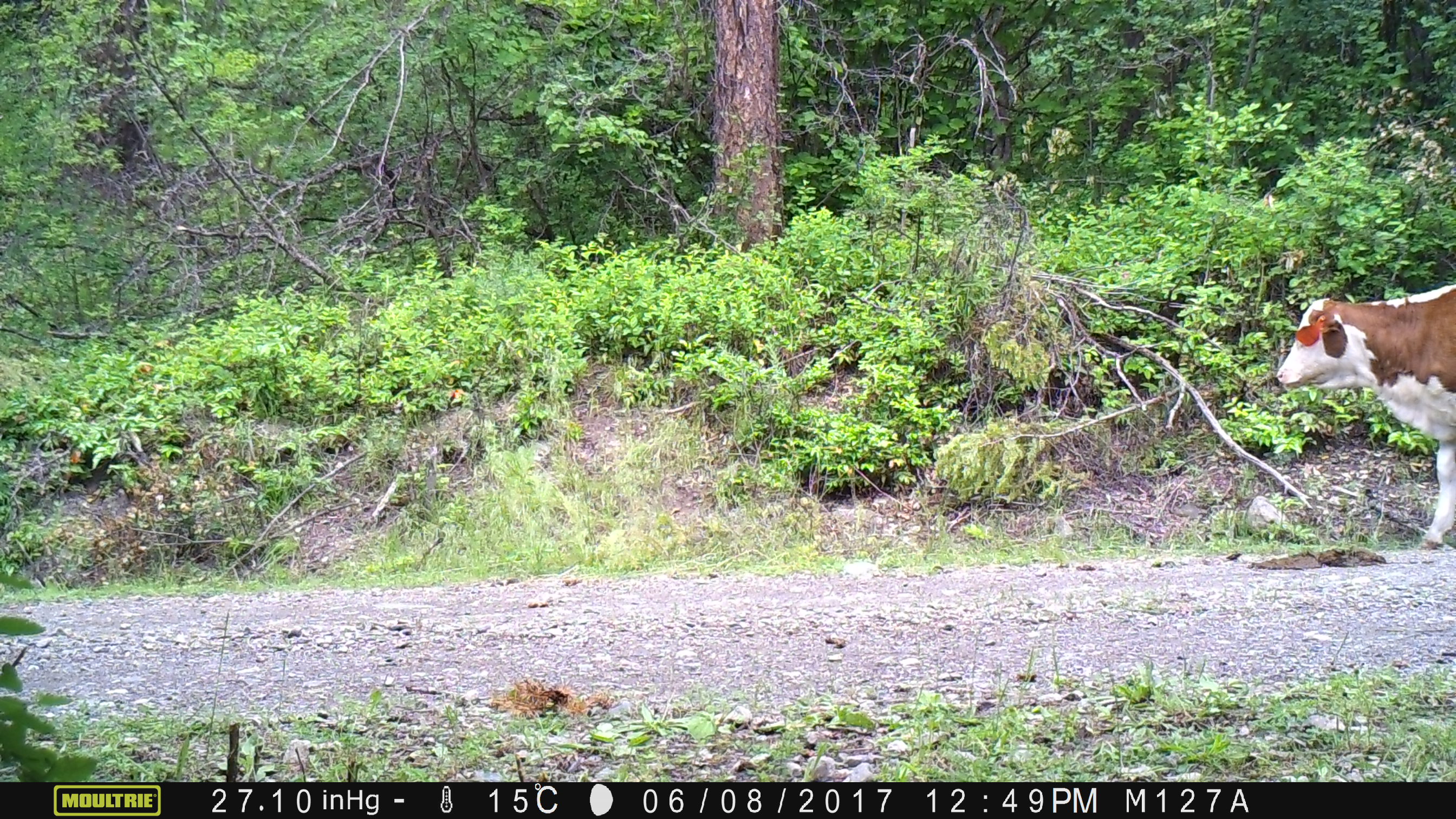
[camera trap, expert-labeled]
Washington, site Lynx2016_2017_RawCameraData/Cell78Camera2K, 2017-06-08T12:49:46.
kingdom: Animalia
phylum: Chordata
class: Mammalia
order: Artiodactyla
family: Bovidae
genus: Bos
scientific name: Bos taurus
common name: domestic cattle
Domestic cattle (Bos taurus). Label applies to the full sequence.